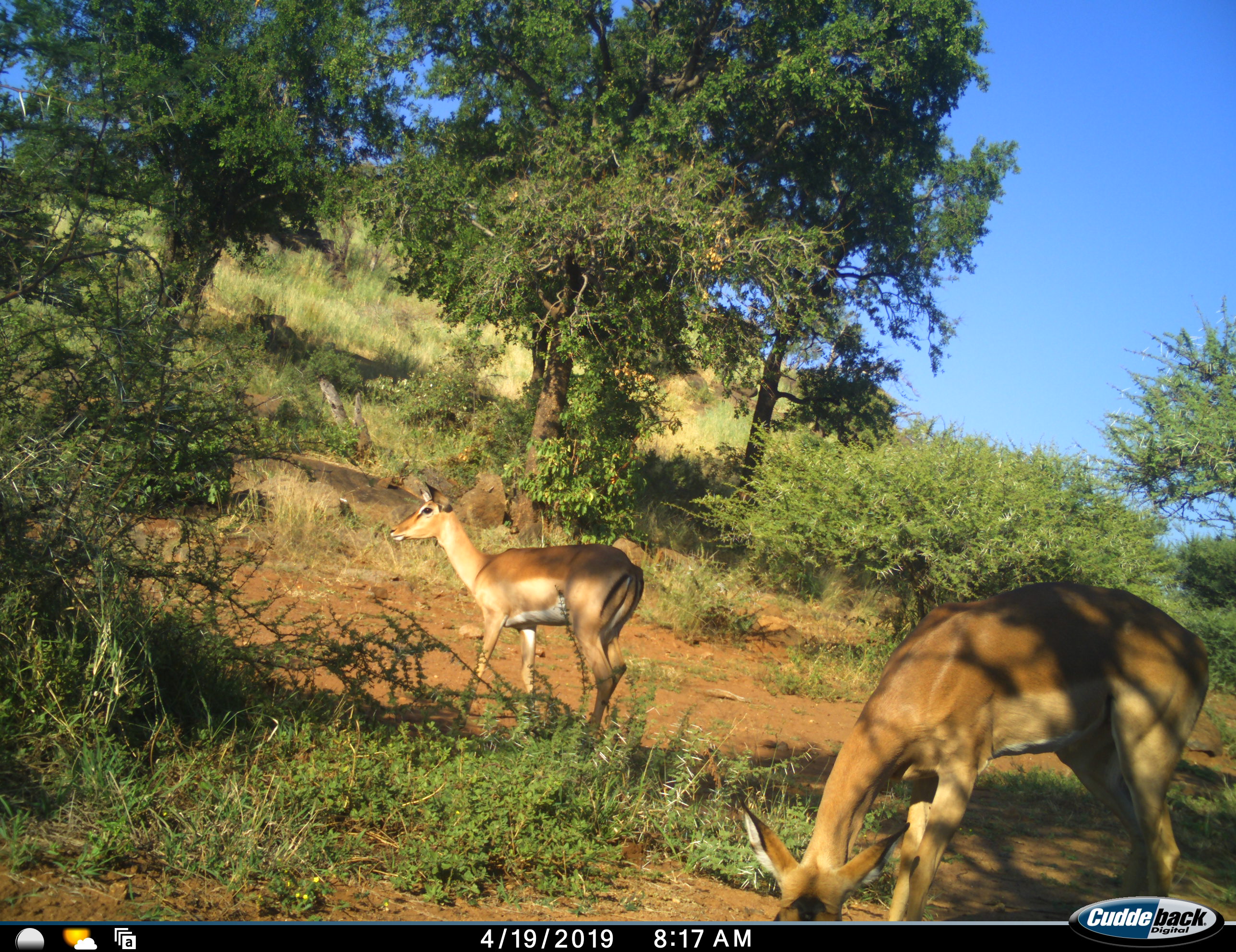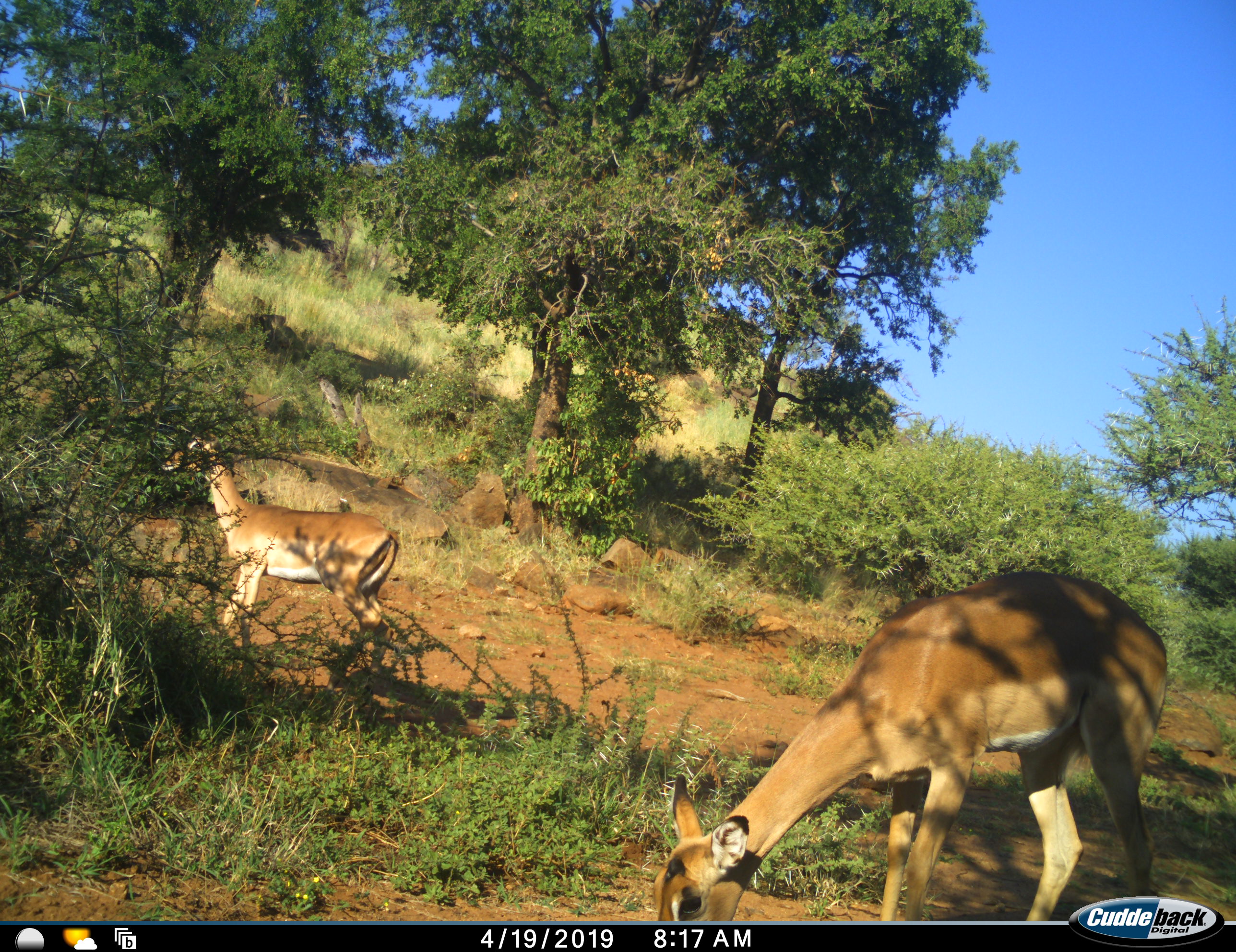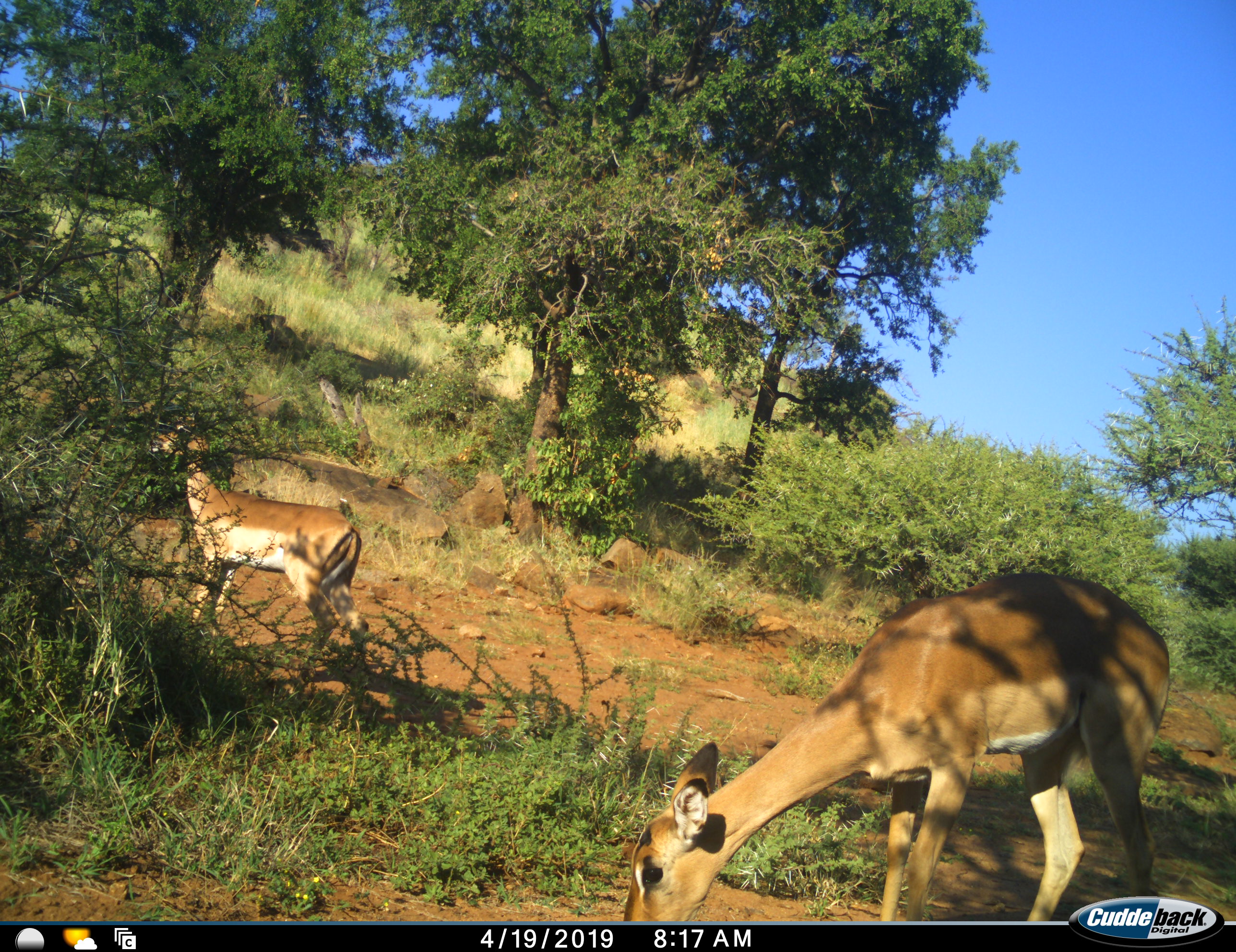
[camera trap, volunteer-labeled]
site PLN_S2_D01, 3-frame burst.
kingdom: Animalia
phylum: Chordata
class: Mammalia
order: Artiodactyla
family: Bovidae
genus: Aepyceros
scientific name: Aepyceros melampus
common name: impala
Impala (Aepyceros melampus), count 2. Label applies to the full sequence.